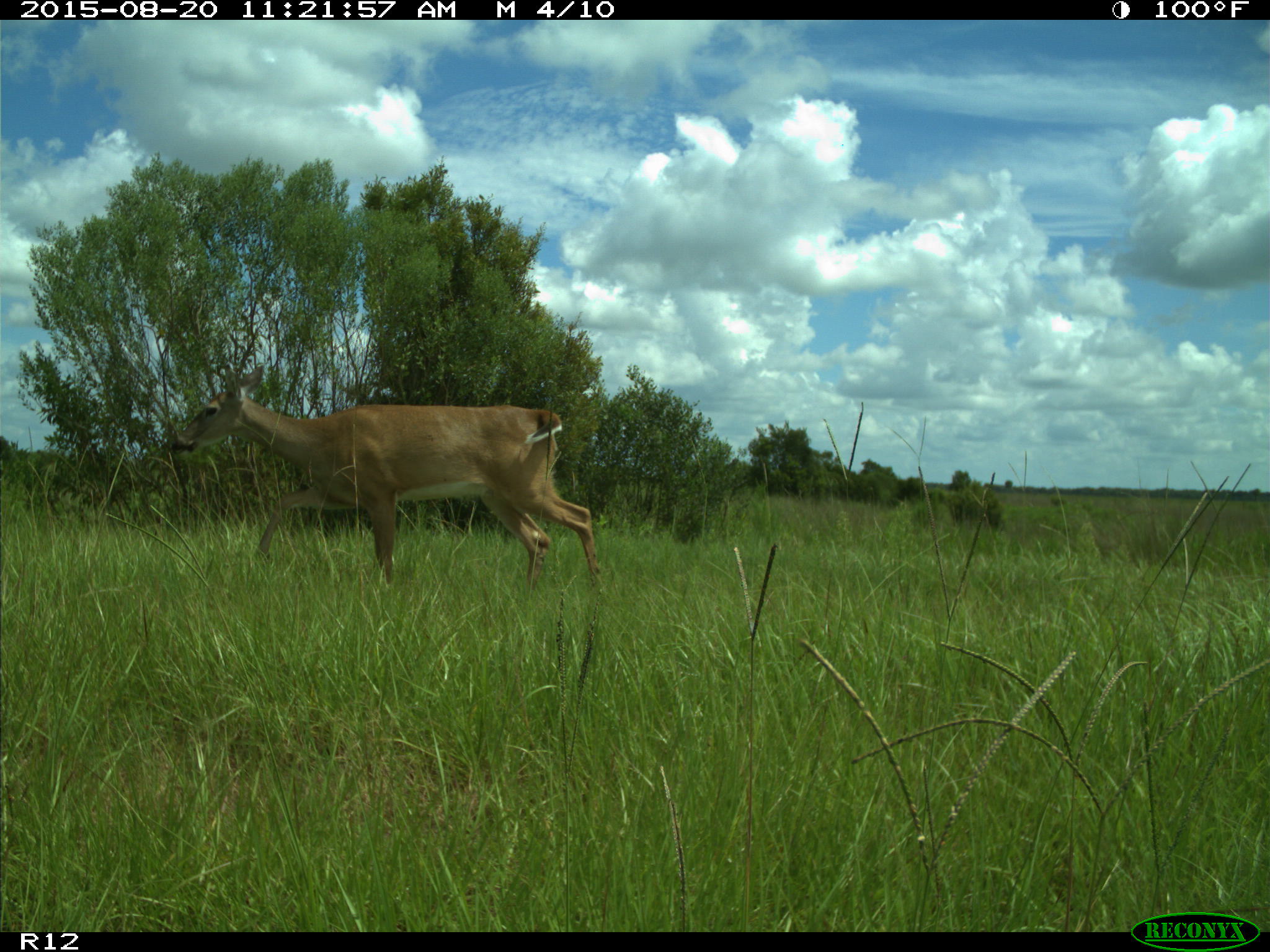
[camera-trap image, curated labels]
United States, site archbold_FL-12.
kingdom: Animalia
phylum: Chordata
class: Mammalia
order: Artiodactyla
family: Cervidae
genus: Odocoileus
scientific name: Odocoileus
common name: deer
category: unidentified deer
Unidentified deer (deer) (Odocoileus).